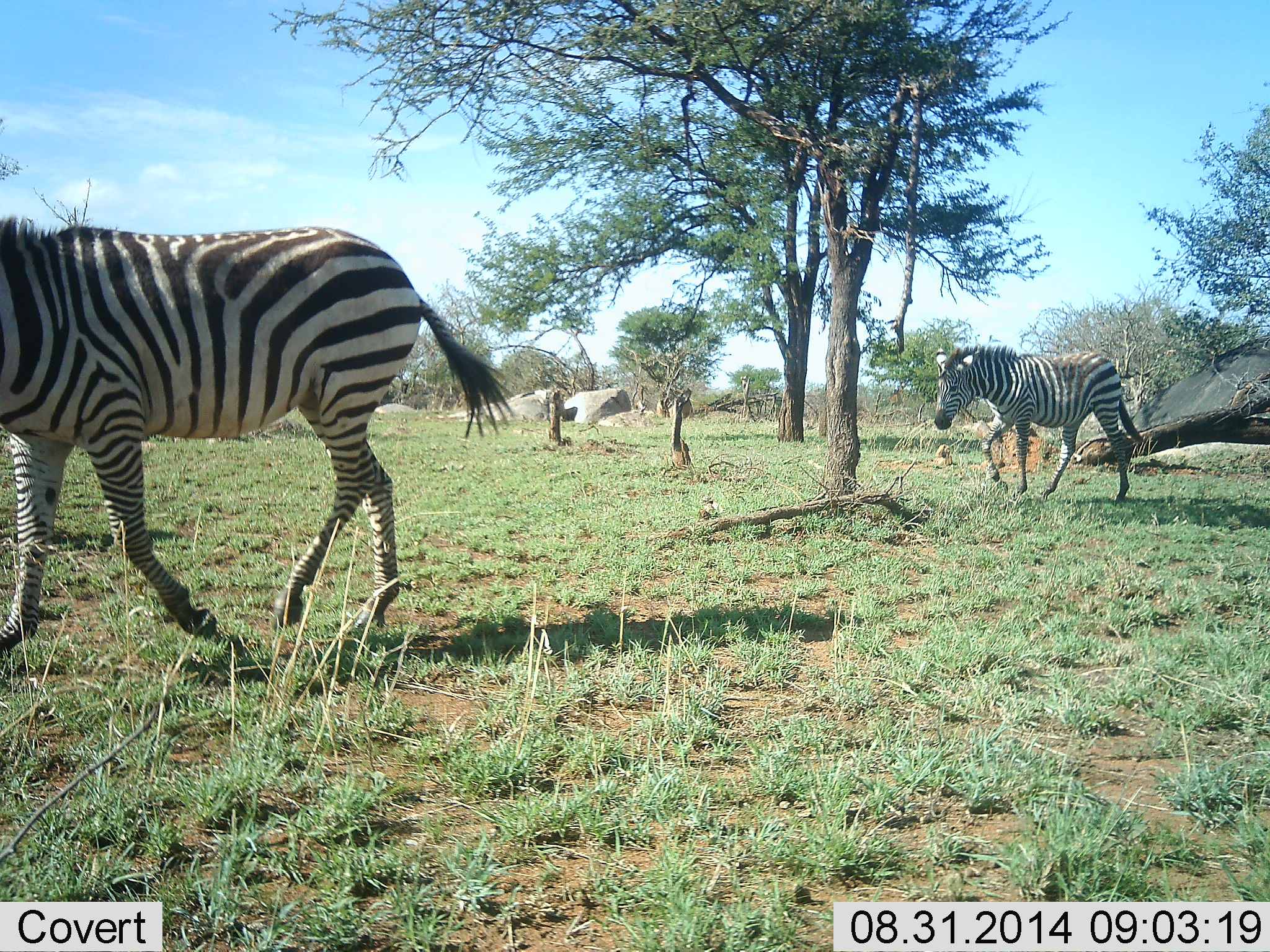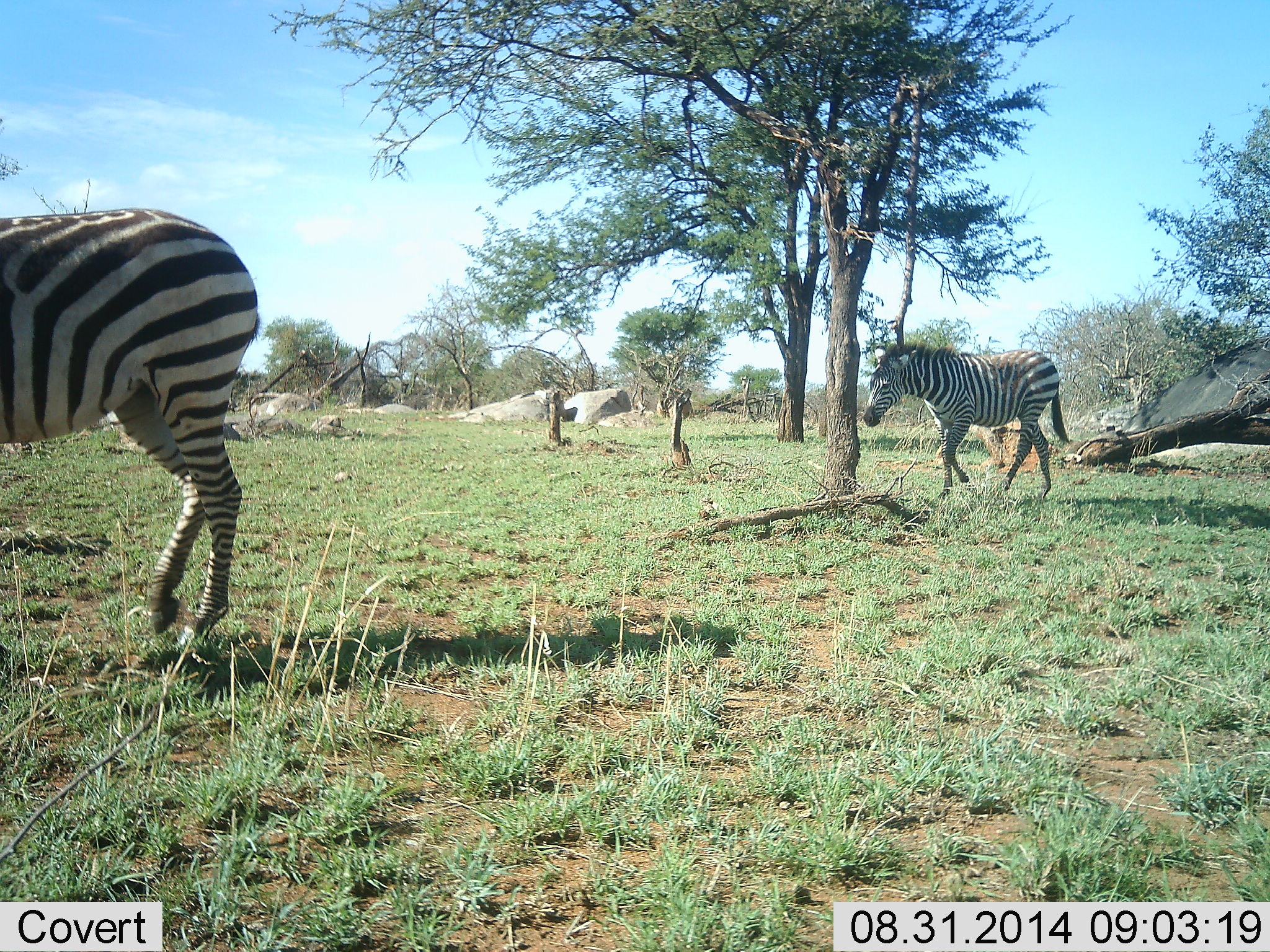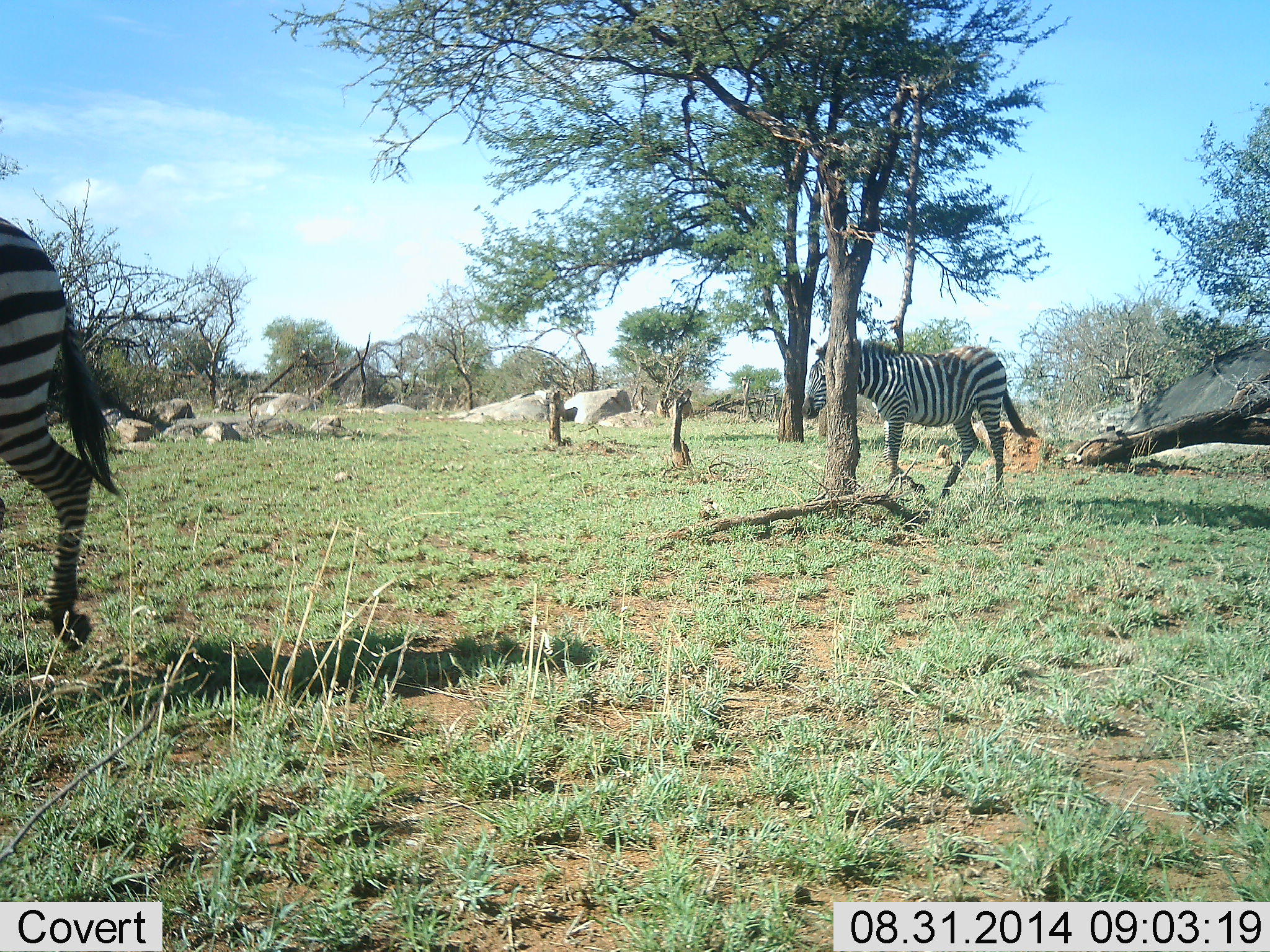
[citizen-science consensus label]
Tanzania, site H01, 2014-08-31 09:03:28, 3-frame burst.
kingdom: Animalia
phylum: Chordata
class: Mammalia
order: Perissodactyla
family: Equidae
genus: Equus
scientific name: Equus quagga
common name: plains zebra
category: zebra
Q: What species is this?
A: Zebra (plains zebra) (Equus quagga).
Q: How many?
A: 2.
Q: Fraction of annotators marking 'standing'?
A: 10%.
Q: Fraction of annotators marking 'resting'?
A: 0%.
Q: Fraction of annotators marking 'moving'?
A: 90%.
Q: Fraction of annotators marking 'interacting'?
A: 0%.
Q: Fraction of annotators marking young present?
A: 0%.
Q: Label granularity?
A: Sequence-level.